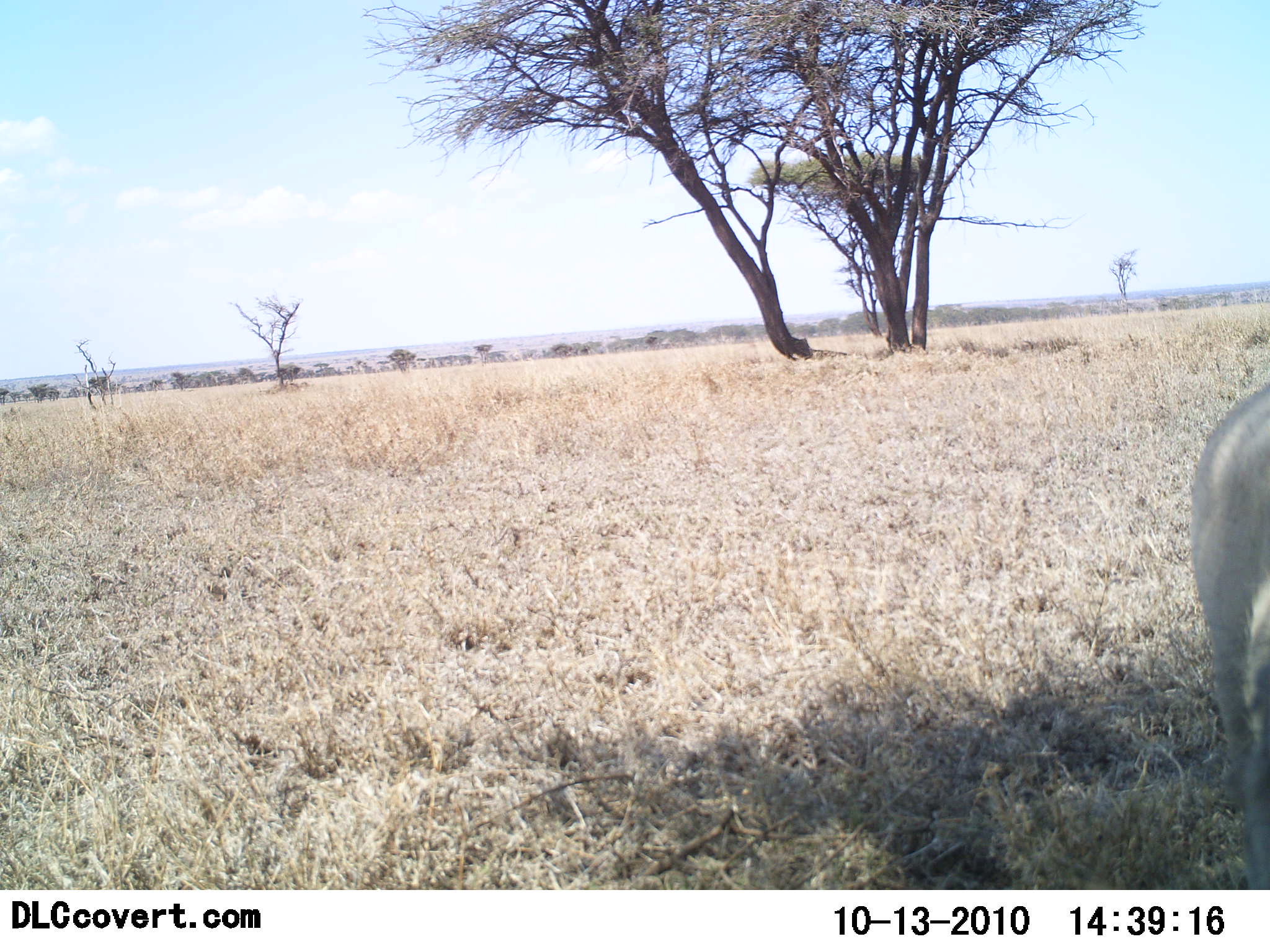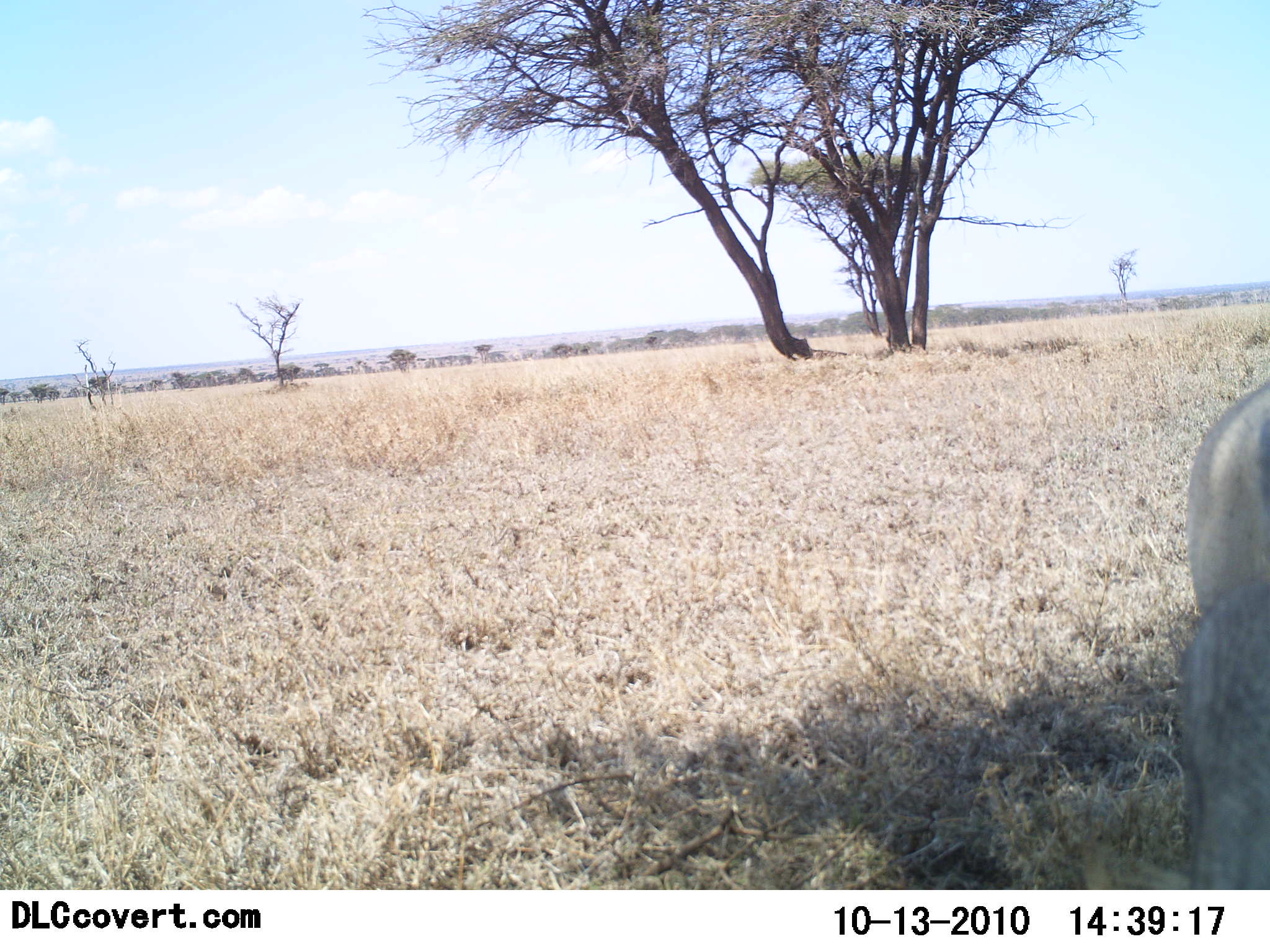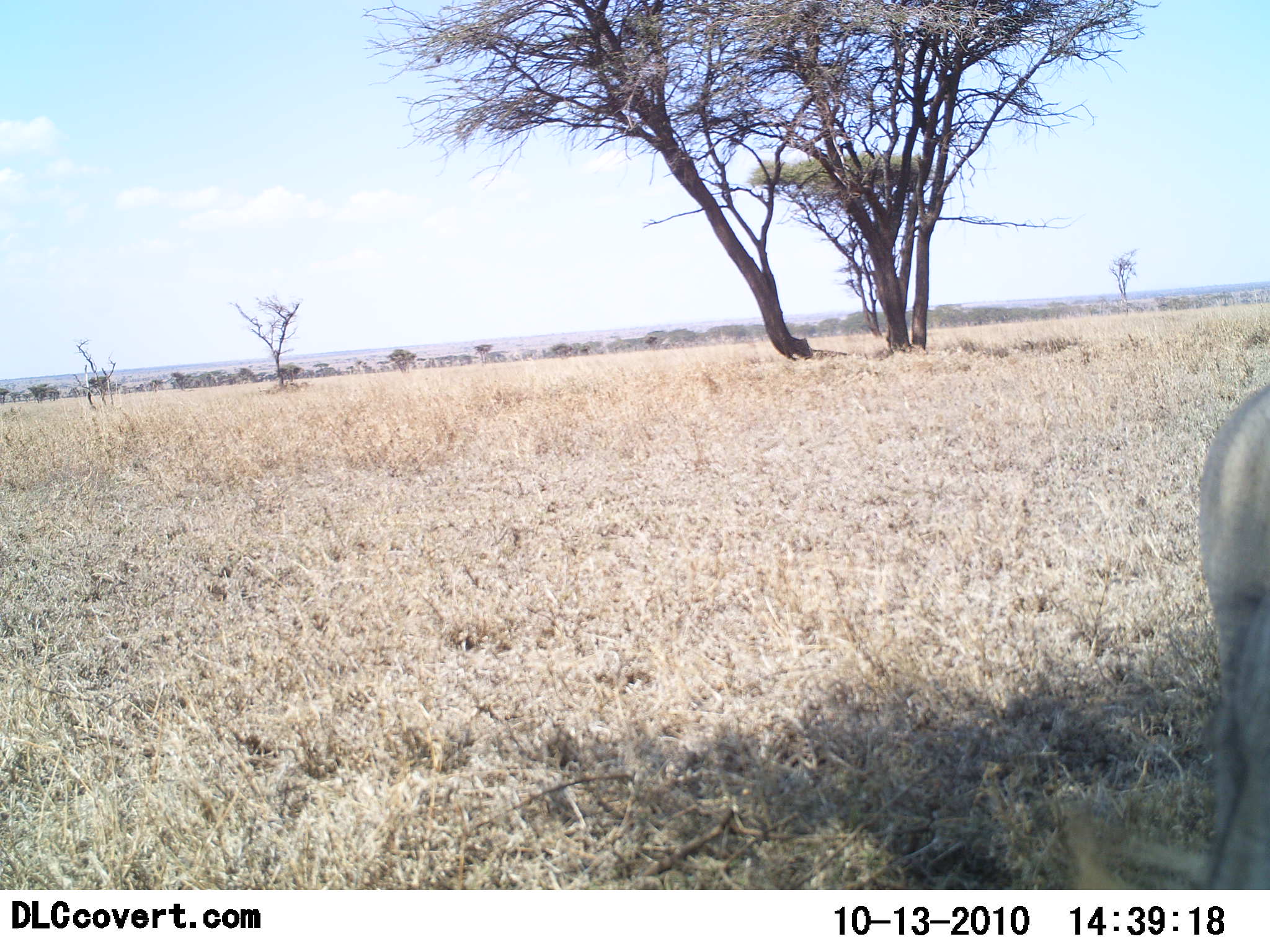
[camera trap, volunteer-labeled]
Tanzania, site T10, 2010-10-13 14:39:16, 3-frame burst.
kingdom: Animalia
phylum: Chordata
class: Mammalia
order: Artiodactyla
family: Suidae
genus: Phacochoerus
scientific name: Phacochoerus africanus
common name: warthog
Warthog (Phacochoerus africanus), count 1. Behavior (volunteer vote fractions): standing 100%, resting 0%, moving 0%, interacting 0%. Young present (vote fraction): 0%. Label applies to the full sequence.